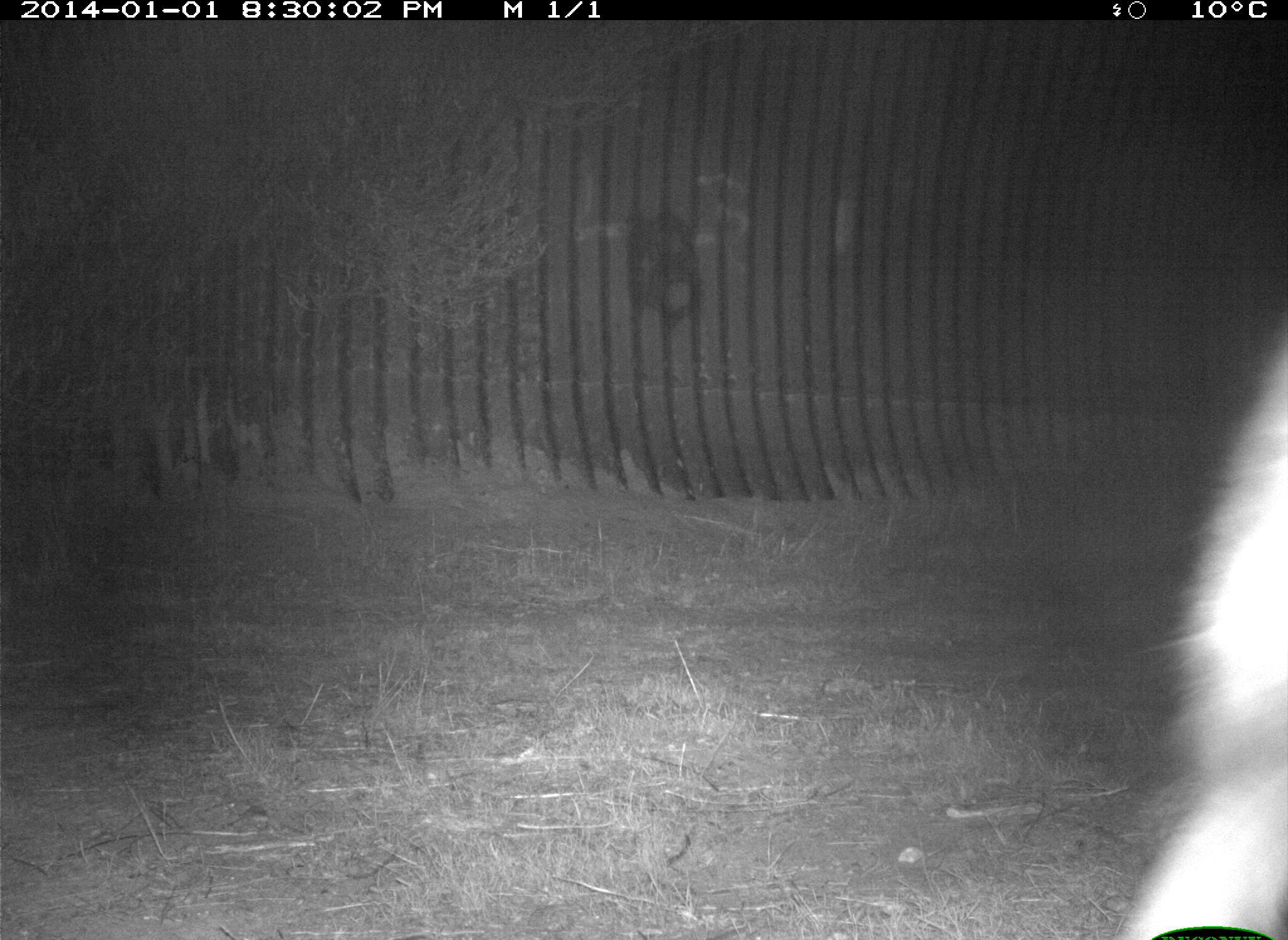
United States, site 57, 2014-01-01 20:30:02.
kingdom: Animalia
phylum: Chordata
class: Mammalia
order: Carnivora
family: Procyonidae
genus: Procyon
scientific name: Procyon lotor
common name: raccoon